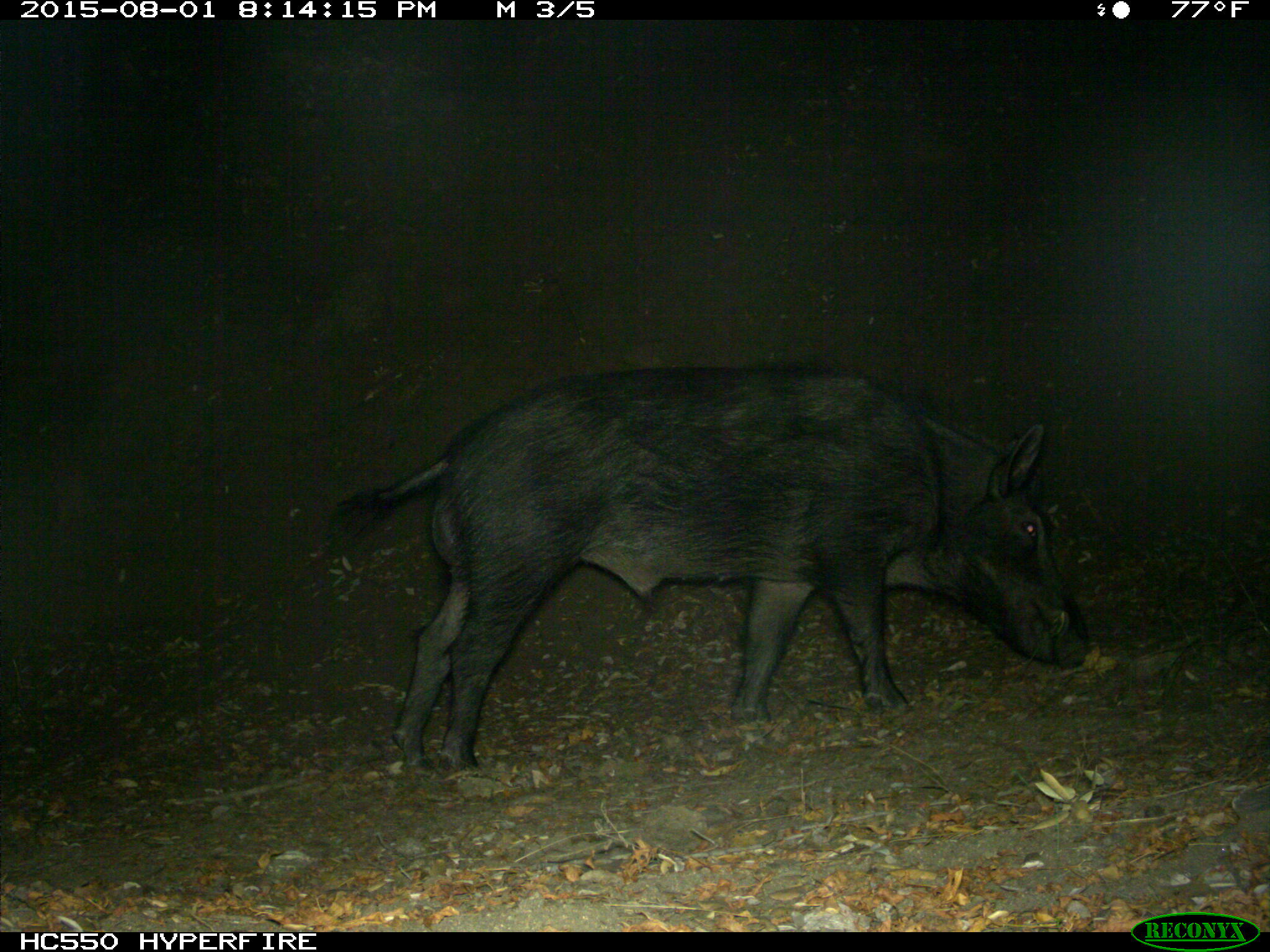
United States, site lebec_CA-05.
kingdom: Animalia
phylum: Chordata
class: Mammalia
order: Artiodactyla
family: Suidae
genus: Sus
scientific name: Sus scrofa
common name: wild boar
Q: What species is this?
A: Sus scrofa (wild boar).